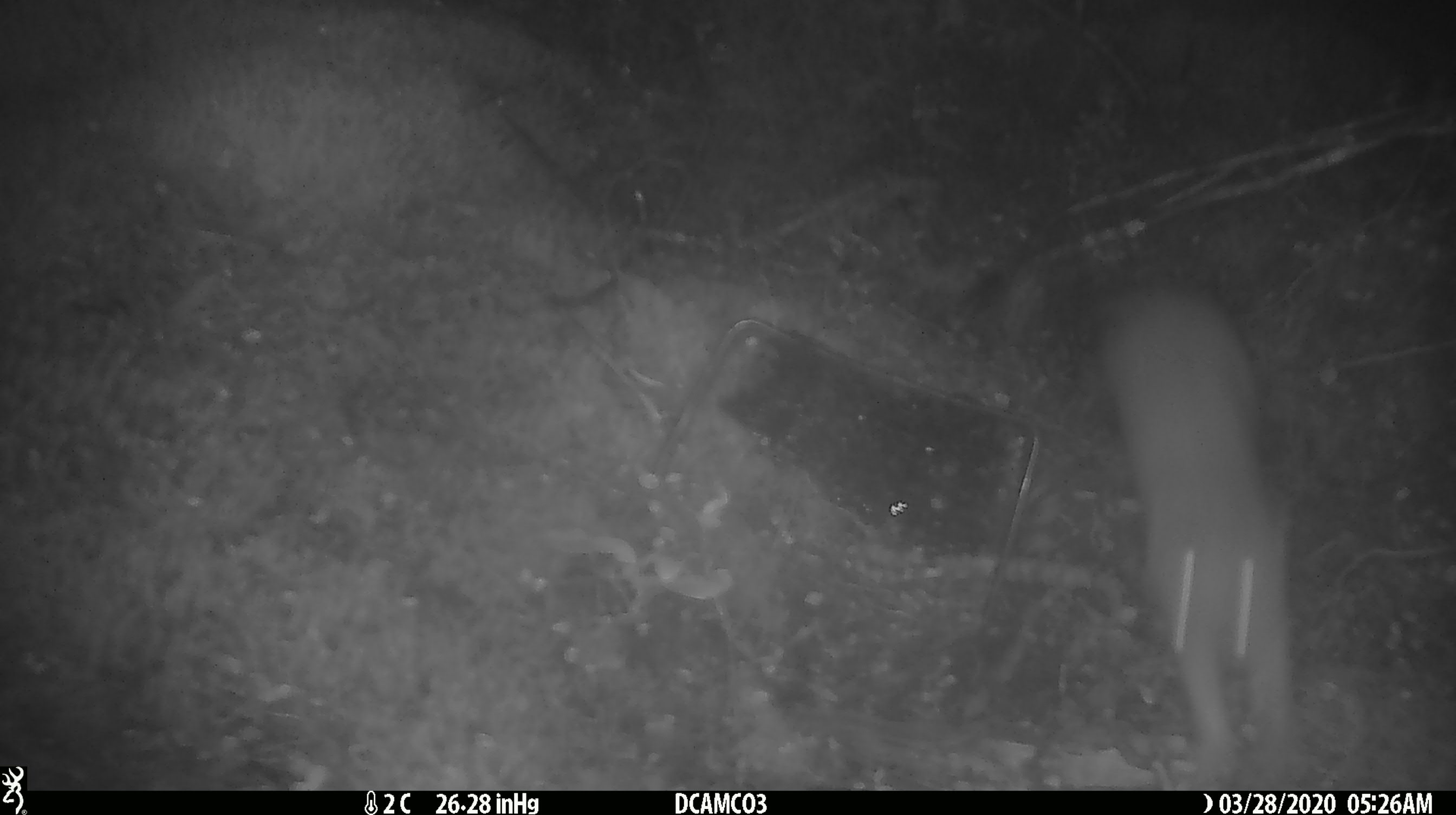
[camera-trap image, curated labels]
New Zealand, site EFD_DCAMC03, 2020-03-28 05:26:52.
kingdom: Animalia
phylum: Chordata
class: Mammalia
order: Carnivora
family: Mustelidae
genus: Mustela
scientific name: Mustela erminea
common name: stoat